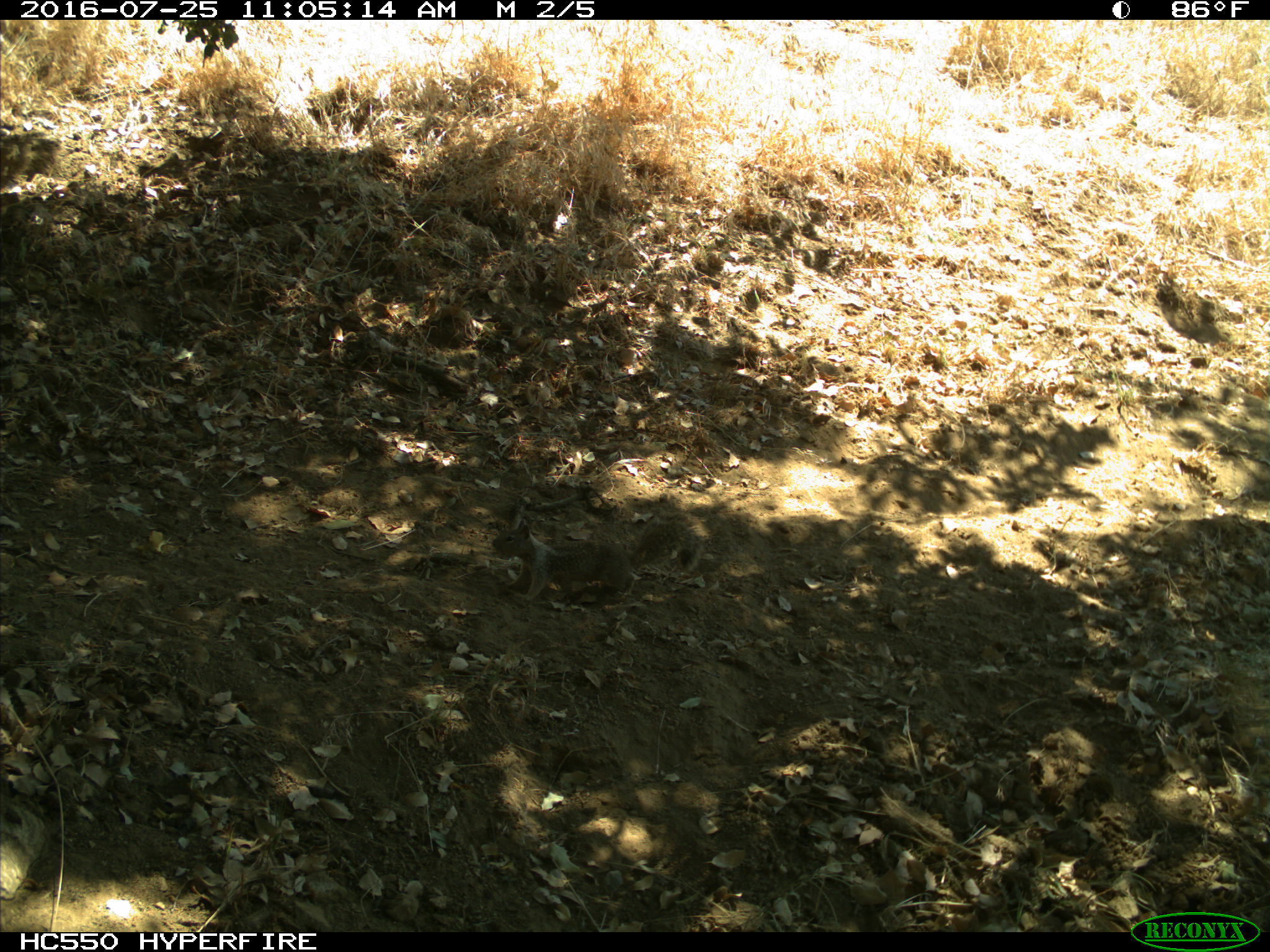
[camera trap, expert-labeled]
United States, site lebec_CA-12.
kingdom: Animalia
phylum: Chordata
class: Mammalia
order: Rodentia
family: Sciuridae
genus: Otospermophilus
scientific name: Otospermophilus beecheyi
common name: california ground squirrel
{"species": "Otospermophilus beecheyi (california ground squirrel)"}